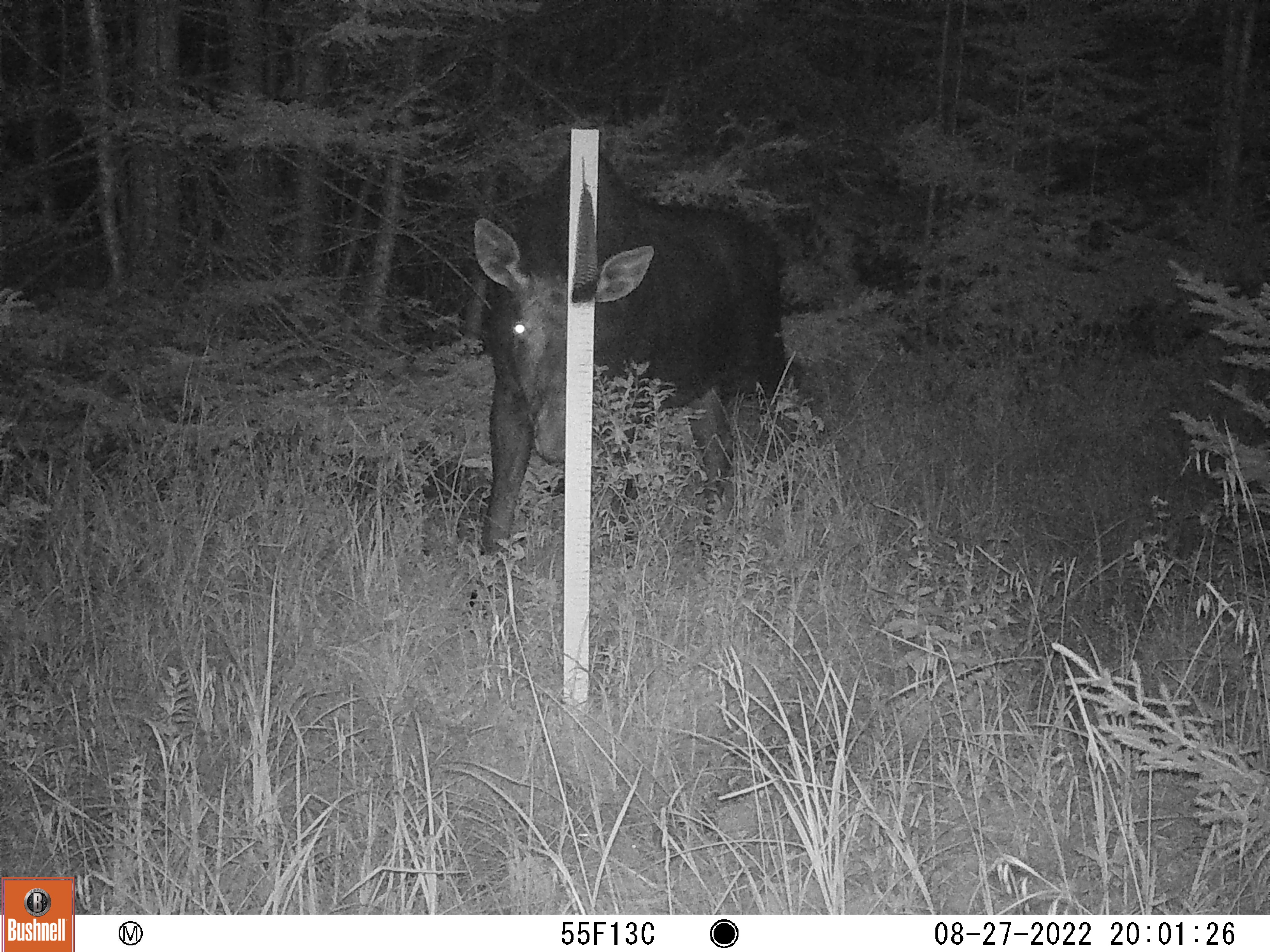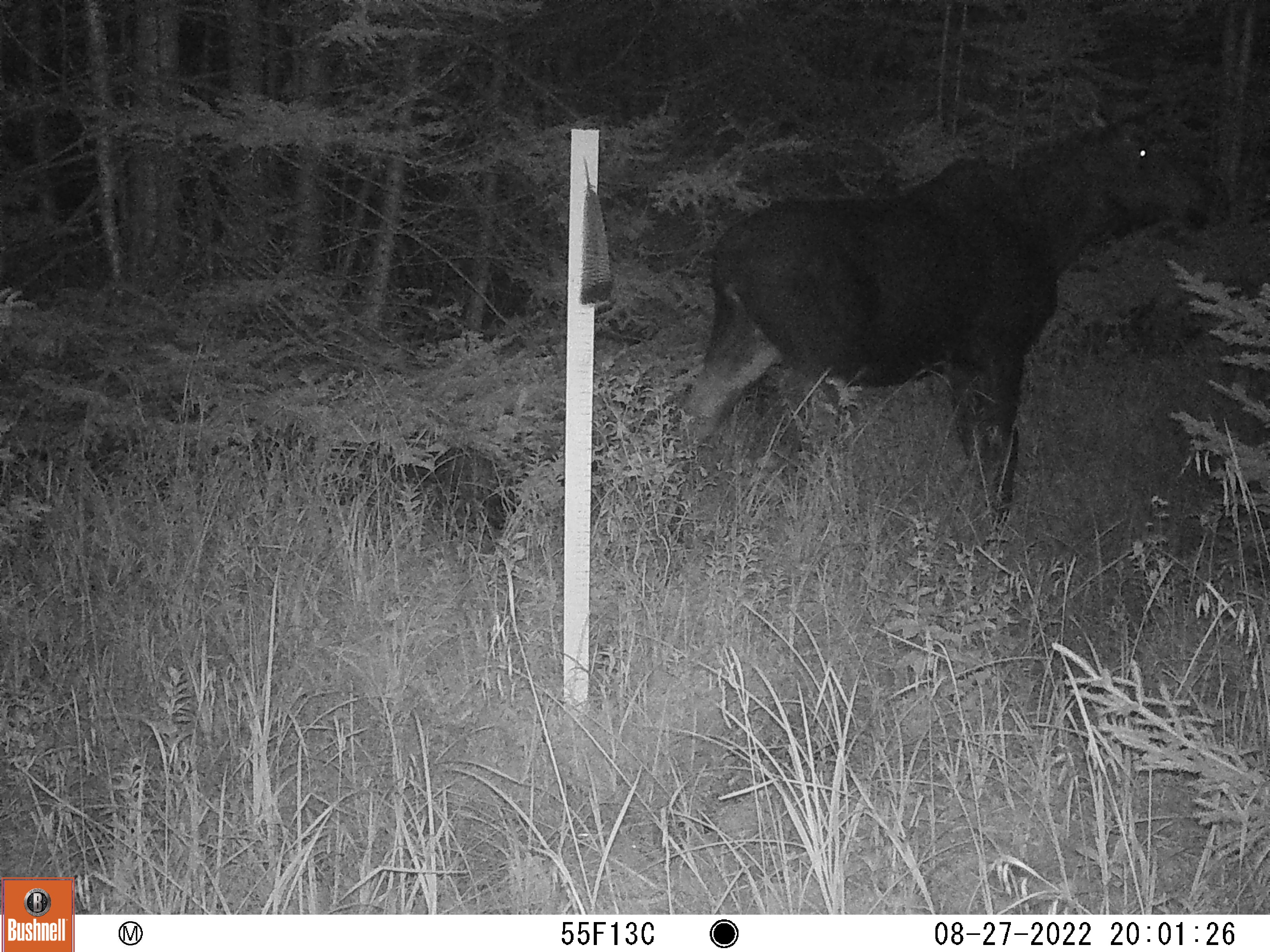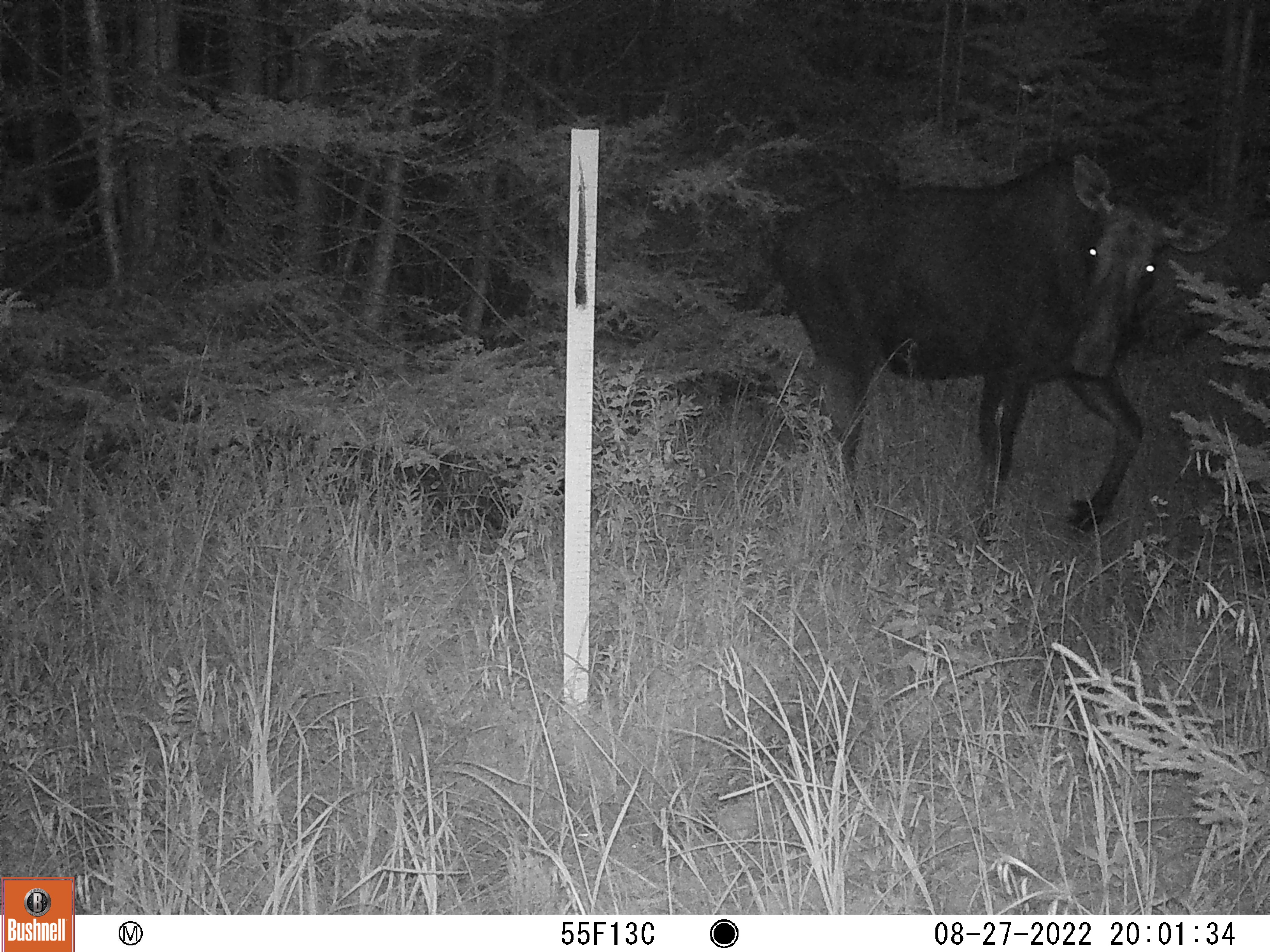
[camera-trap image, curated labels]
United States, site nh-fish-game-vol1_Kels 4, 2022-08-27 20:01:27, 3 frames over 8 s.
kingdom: Animalia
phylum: Chordata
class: Mammalia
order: Artiodactyla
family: Cervidae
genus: Alces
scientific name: Alces alces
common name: moose